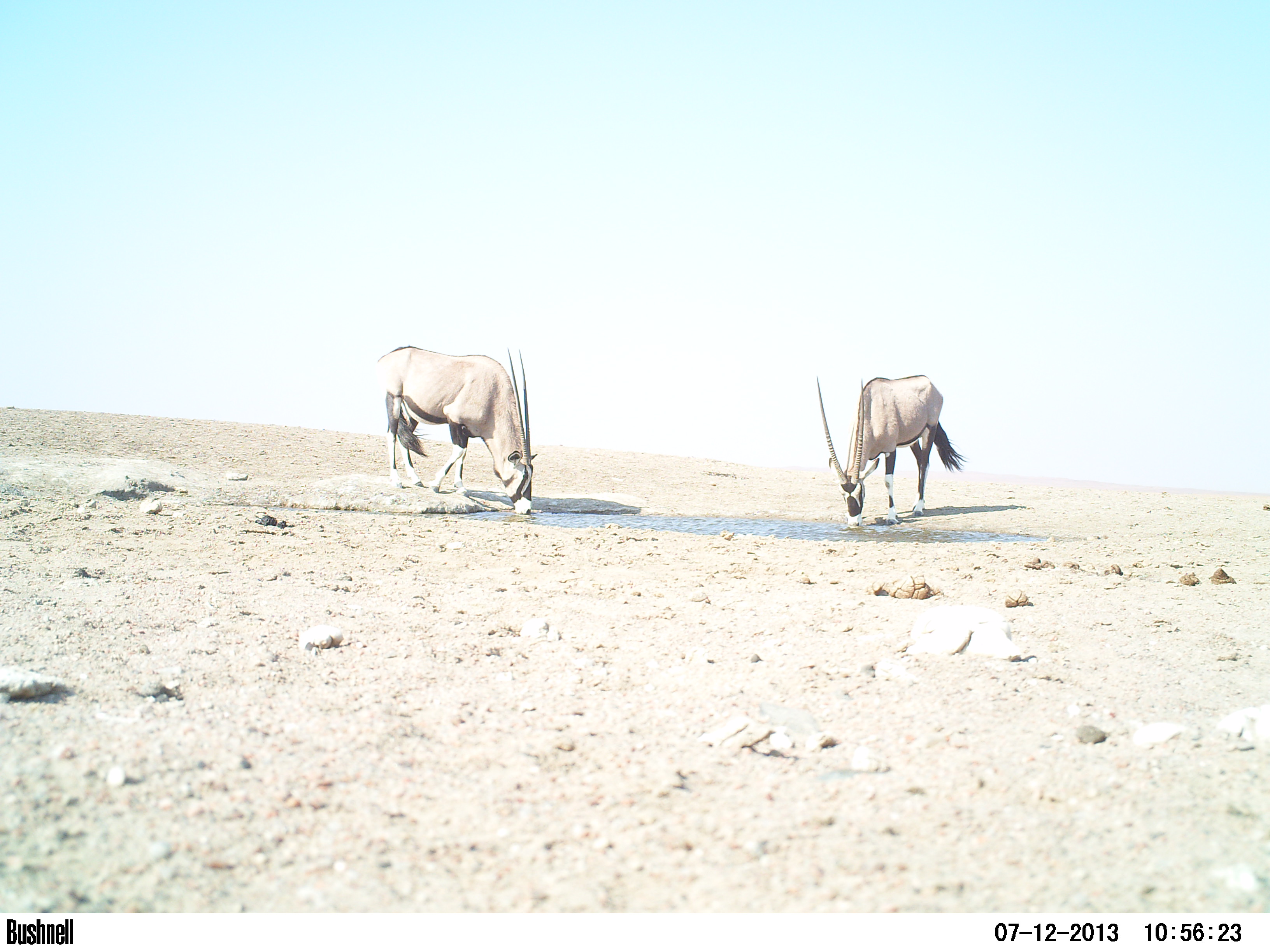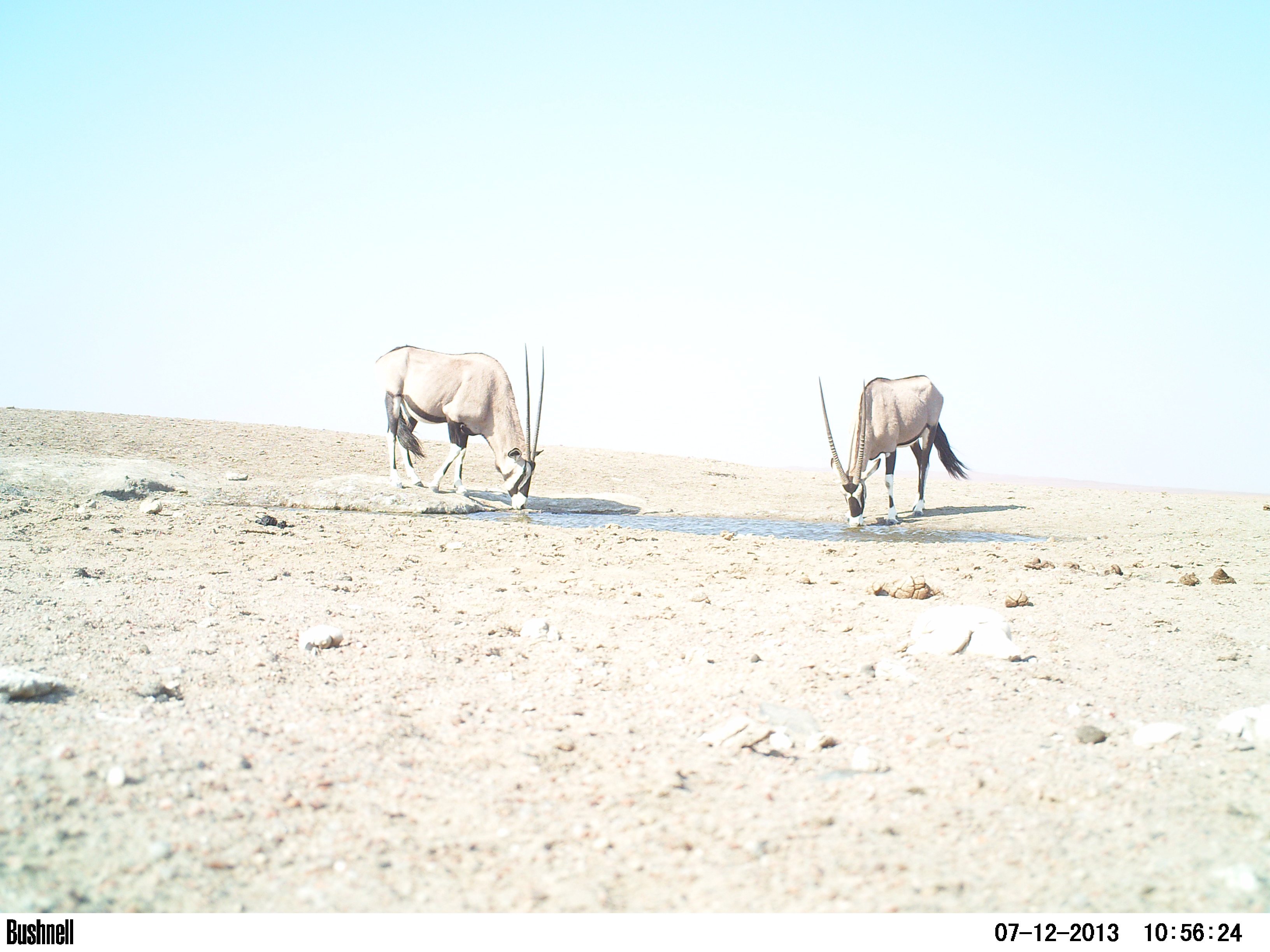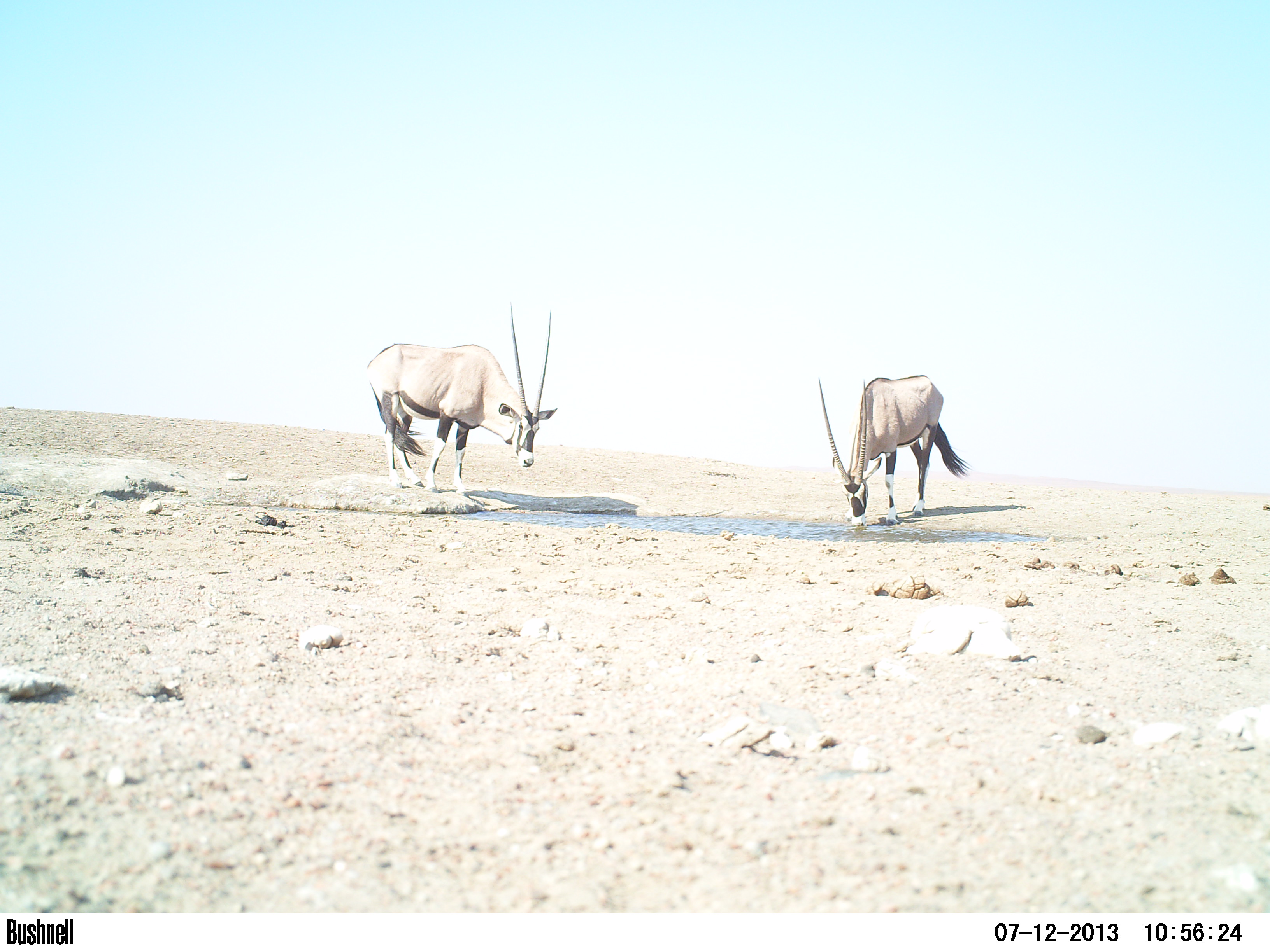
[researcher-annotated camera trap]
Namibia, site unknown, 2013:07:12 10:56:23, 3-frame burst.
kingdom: Animalia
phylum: Chordata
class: Mammalia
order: Artiodactyla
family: Bovidae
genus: Oryx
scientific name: Oryx gazella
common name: gemsbok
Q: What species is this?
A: Oryx gazella (gemsbok).